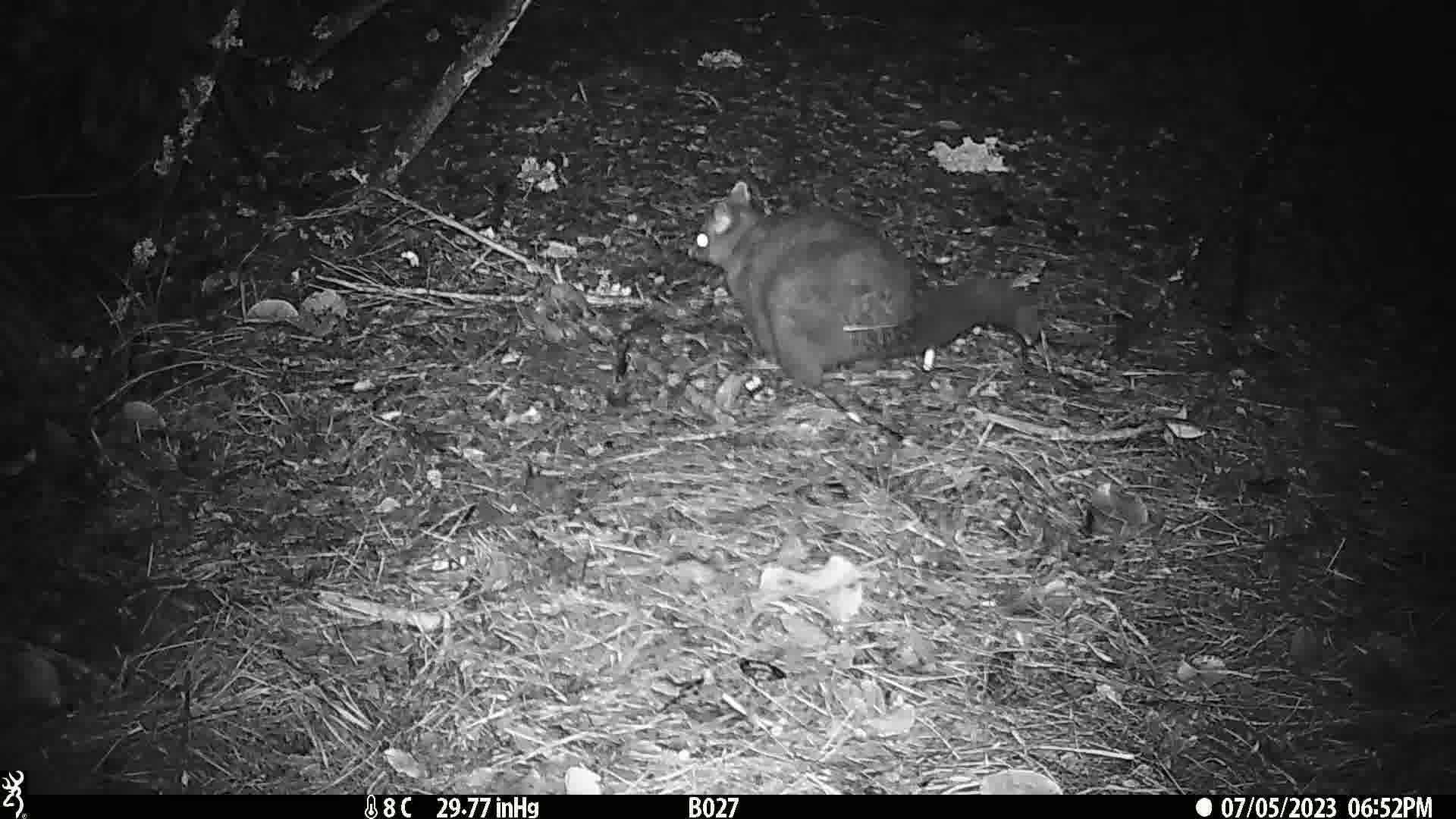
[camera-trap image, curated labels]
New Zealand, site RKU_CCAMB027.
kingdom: Animalia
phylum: Chordata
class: Mammalia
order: Diprotodontia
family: Phalangeridae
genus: Trichosurus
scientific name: Trichosurus vulpecula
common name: common brushtail possum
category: possum